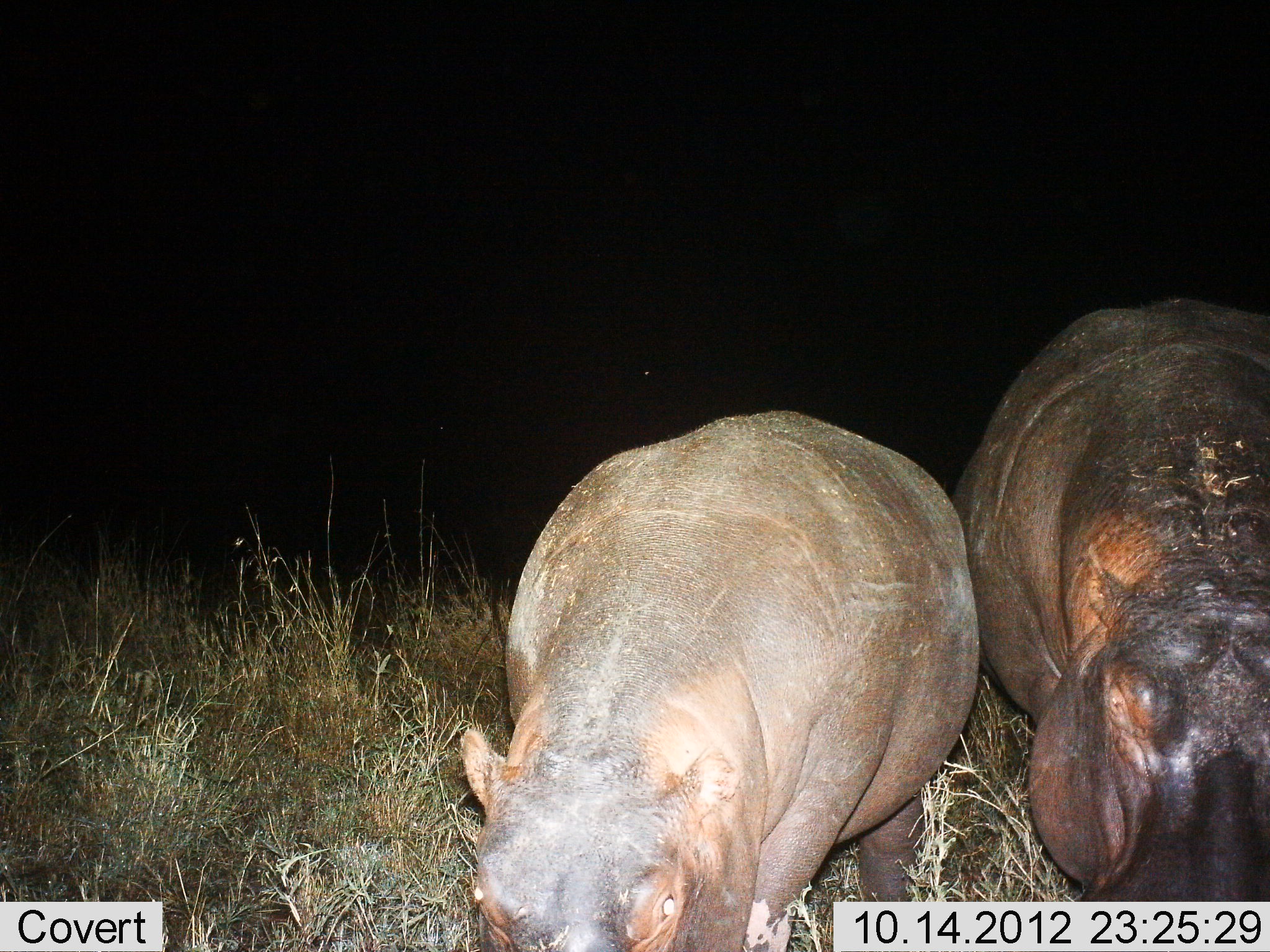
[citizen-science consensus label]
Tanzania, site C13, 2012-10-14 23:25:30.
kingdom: Animalia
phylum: Chordata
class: Mammalia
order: Artiodactyla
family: Hippopotamidae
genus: Hippopotamus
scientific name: Hippopotamus amphibius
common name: hippopotamus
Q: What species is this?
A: Hippopotamus (Hippopotamus amphibius).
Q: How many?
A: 2.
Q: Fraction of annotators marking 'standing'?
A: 70%.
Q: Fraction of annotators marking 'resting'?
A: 10%.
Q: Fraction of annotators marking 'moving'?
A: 0%.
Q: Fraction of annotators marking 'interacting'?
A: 0%.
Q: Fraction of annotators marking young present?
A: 0%.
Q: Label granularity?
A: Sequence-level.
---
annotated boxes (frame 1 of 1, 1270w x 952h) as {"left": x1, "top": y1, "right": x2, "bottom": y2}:
animal: {"left": 456, "top": 405, "right": 984, "bottom": 952}; {"left": 960, "top": 297, "right": 1270, "bottom": 902}